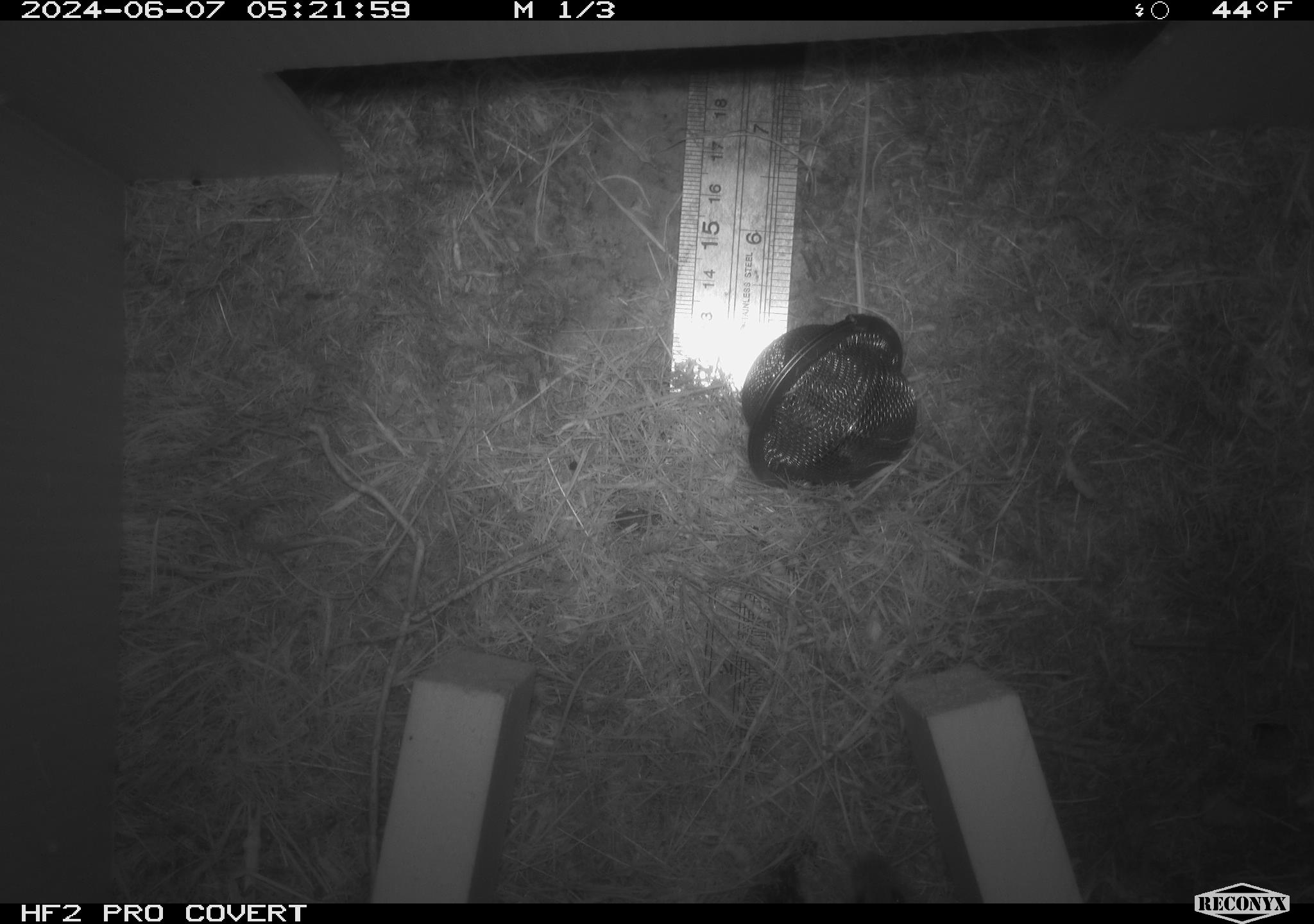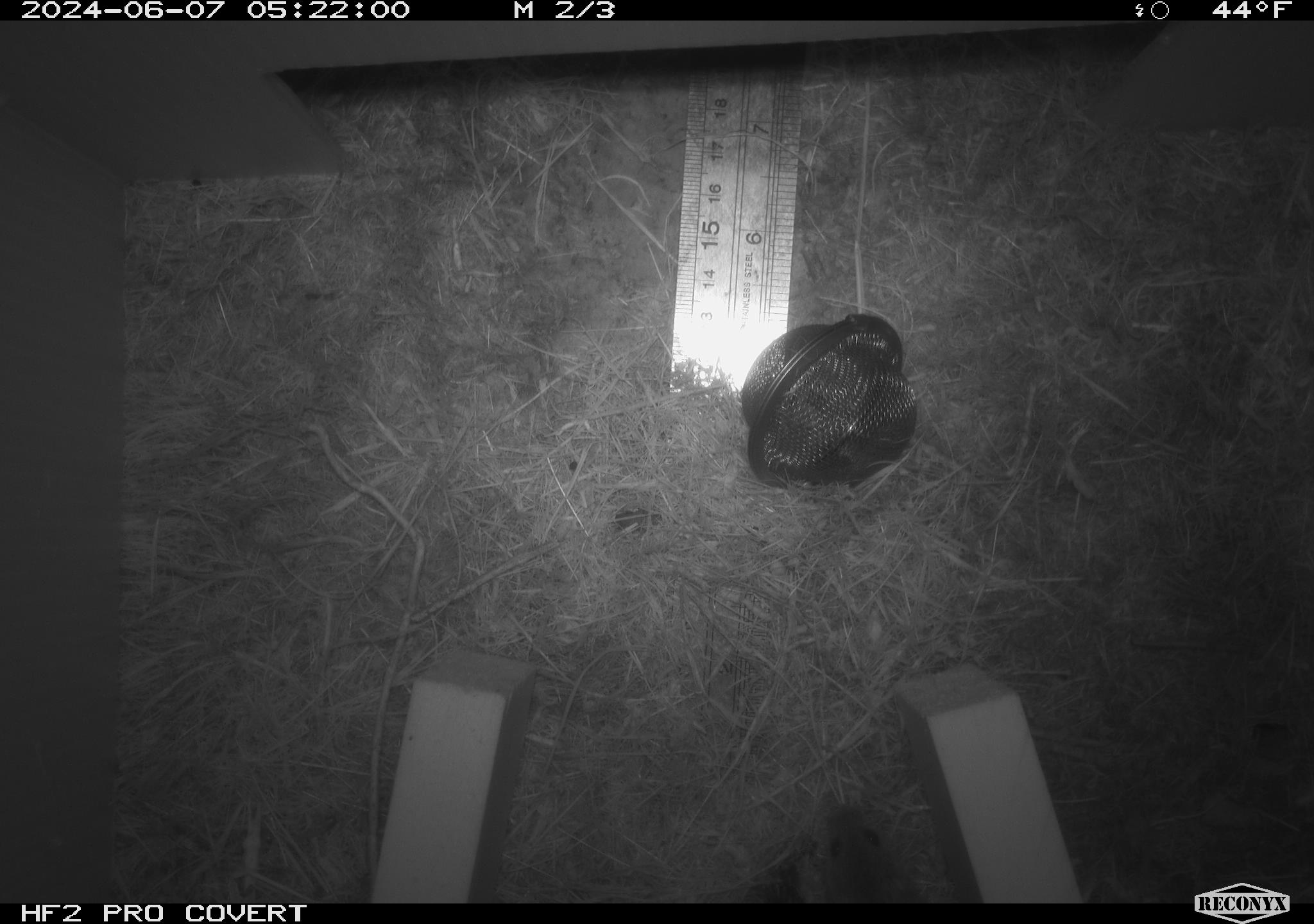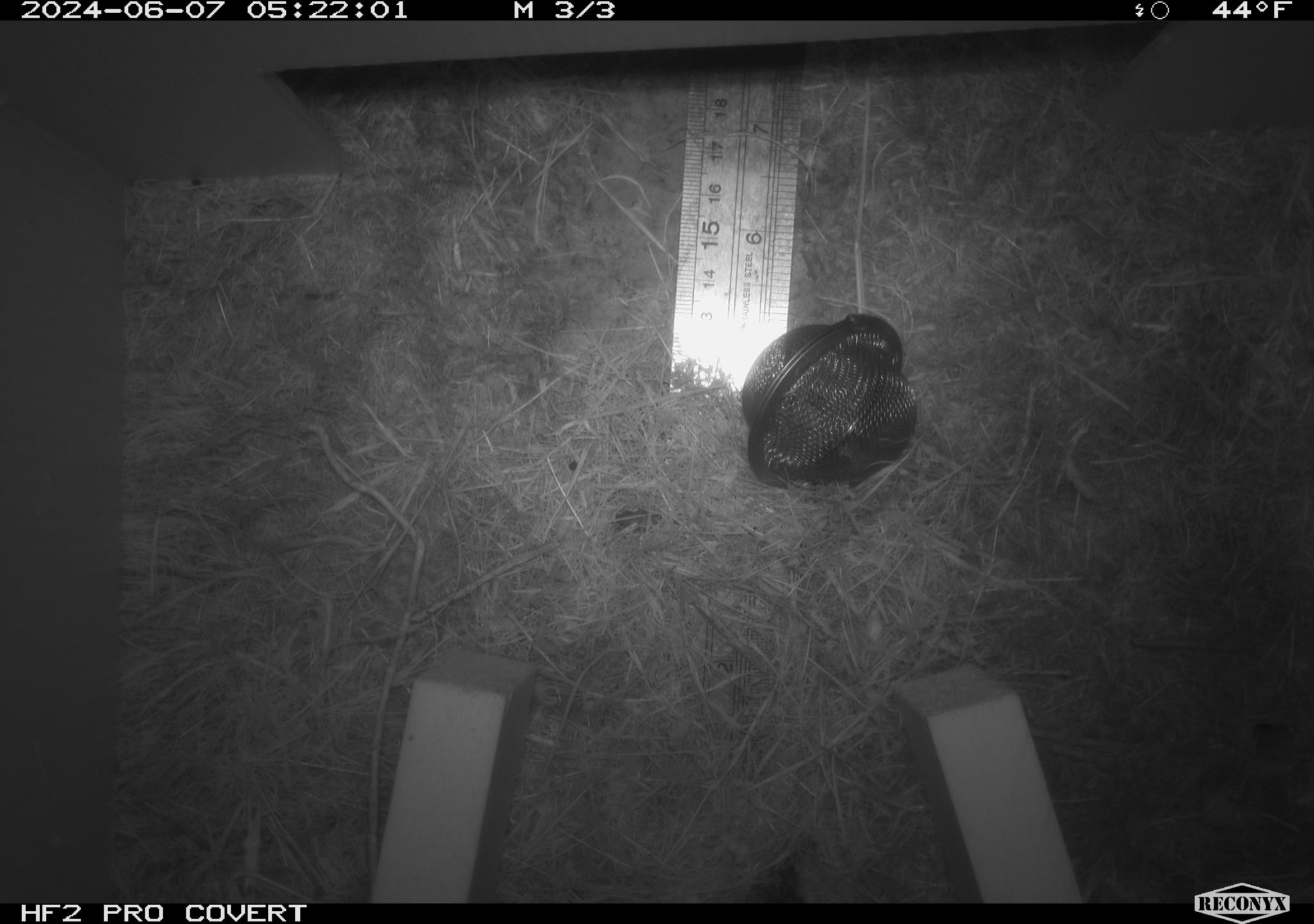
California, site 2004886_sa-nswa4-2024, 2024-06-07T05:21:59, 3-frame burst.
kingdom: Animalia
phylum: Chordata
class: Mammalia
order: Rodentia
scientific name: Rodentia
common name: mouse species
Mouse species (Rodentia).